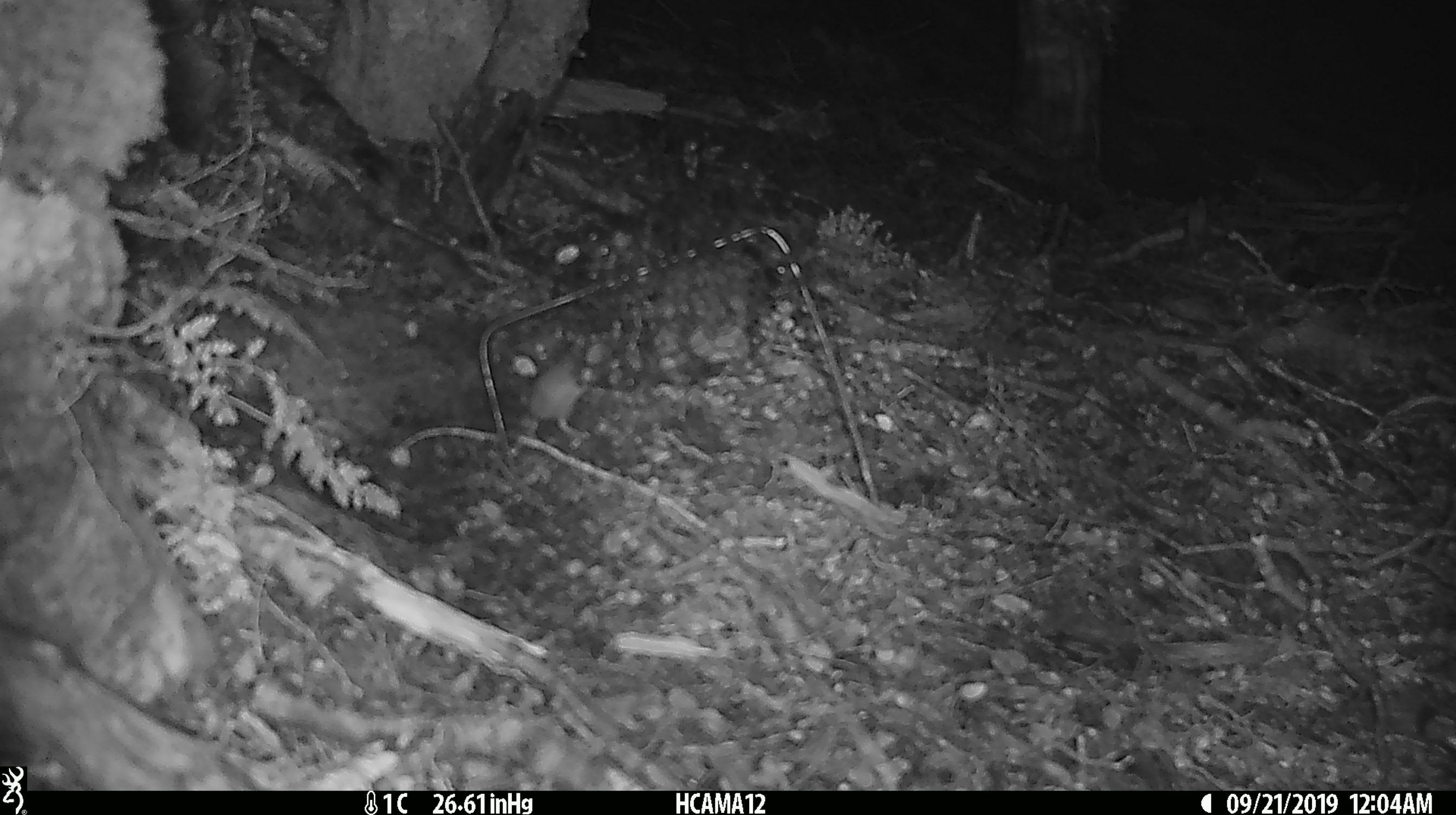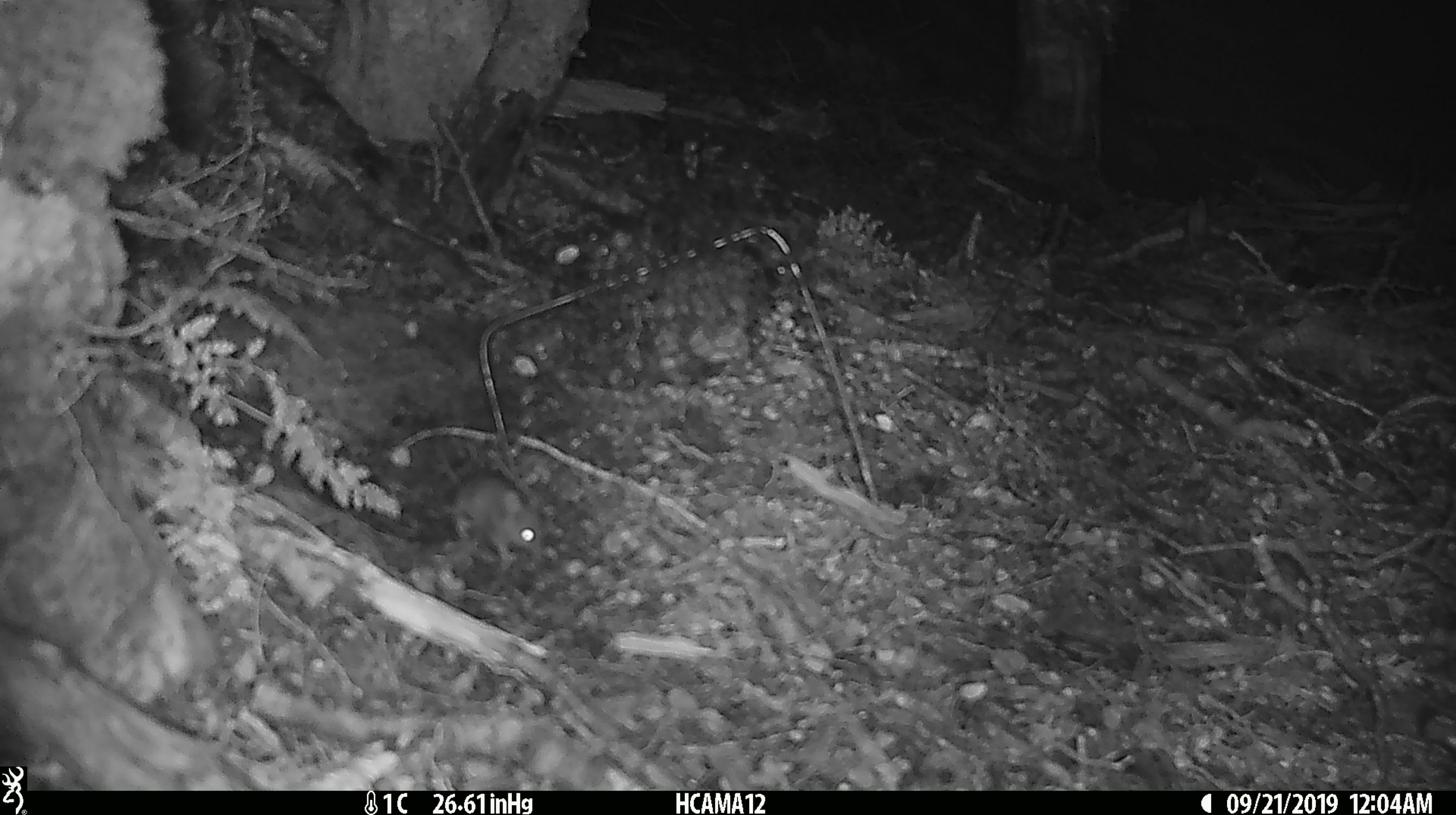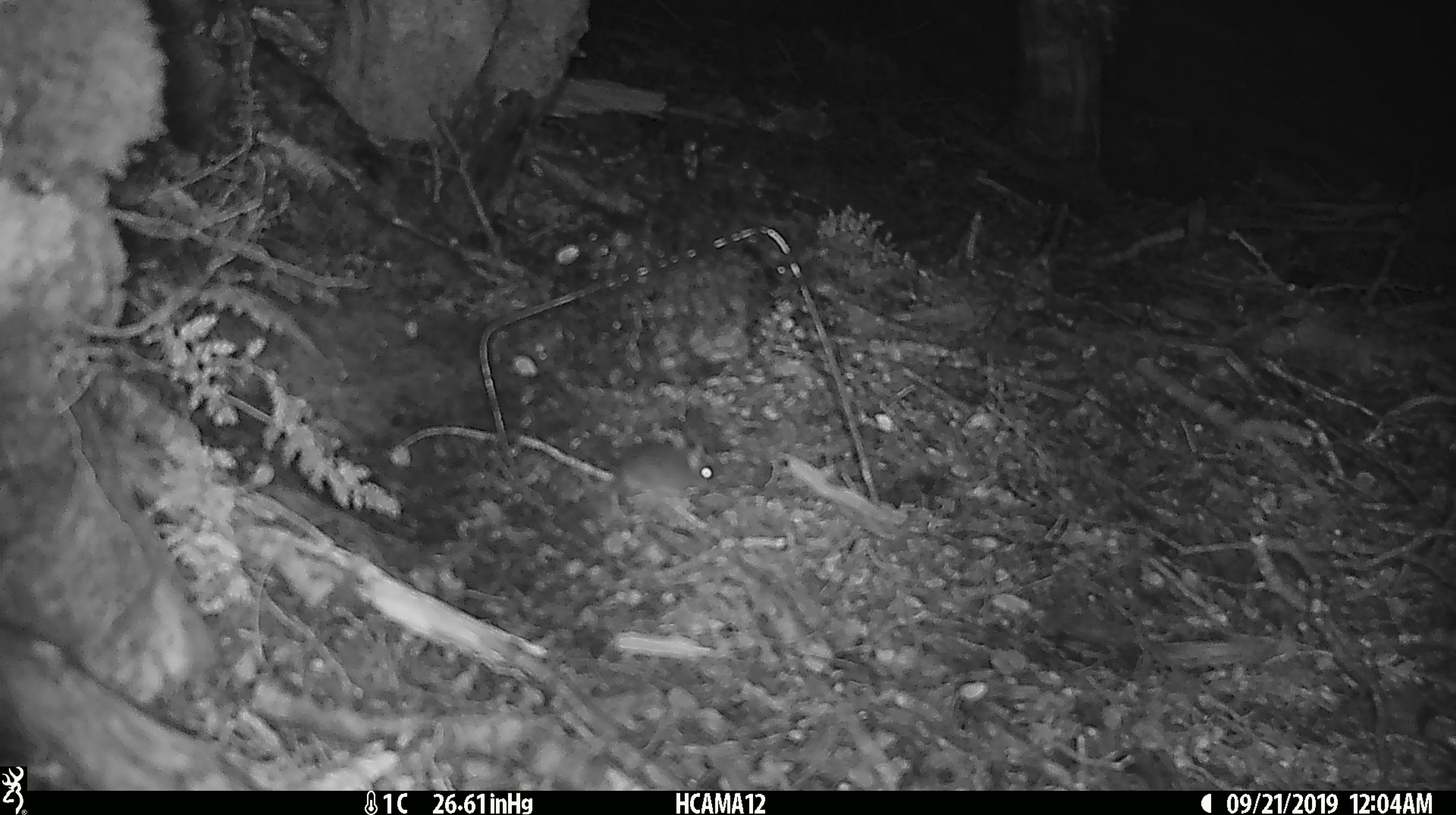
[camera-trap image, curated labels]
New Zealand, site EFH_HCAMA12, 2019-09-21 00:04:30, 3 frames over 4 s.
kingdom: Animalia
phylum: Chordata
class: Mammalia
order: Rodentia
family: Muridae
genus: Mus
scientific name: Mus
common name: mouse